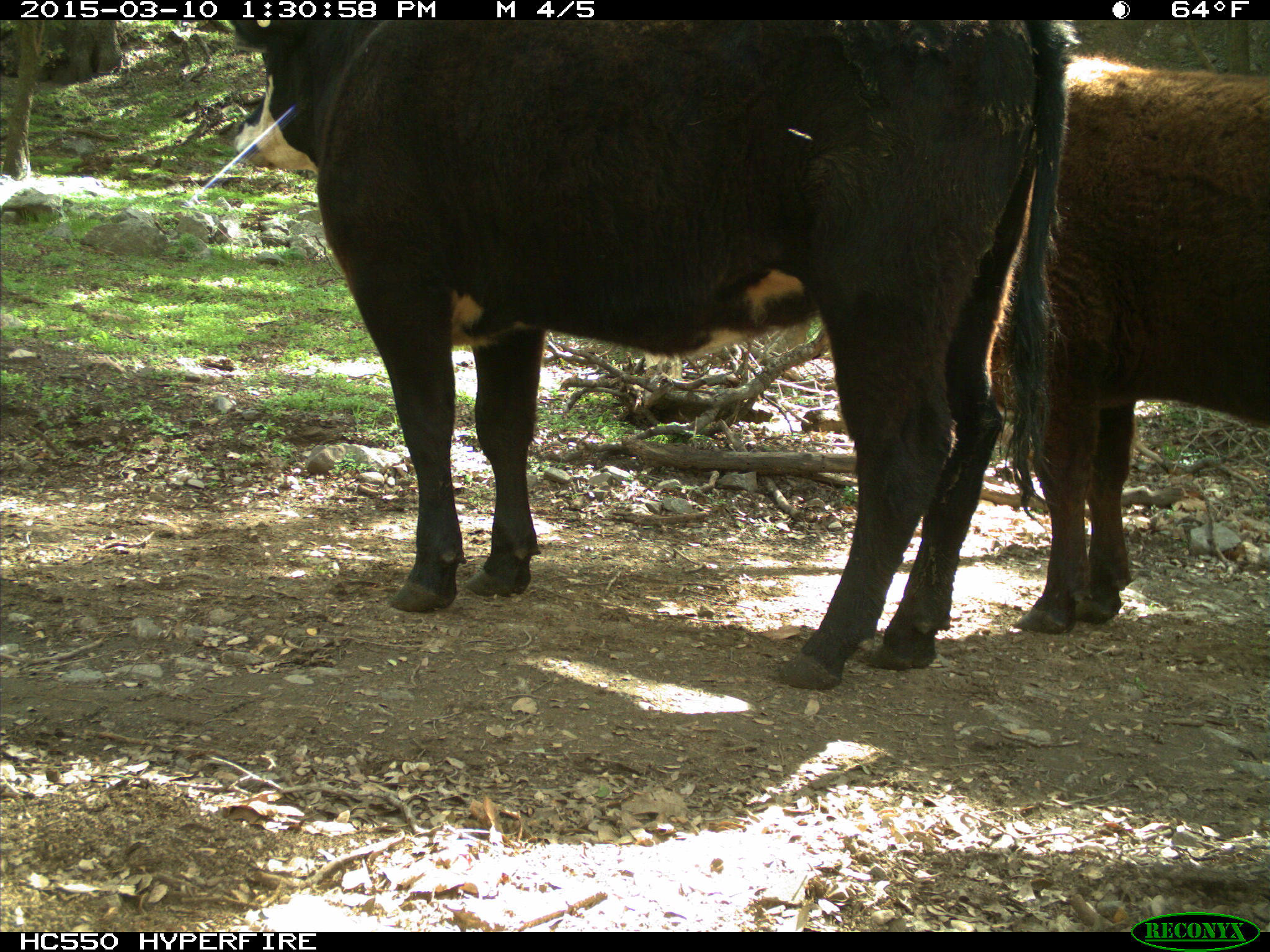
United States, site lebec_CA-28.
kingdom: Animalia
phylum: Chordata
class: Mammalia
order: Artiodactyla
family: Bovidae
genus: Bos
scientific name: Bos taurus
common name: domestic cow